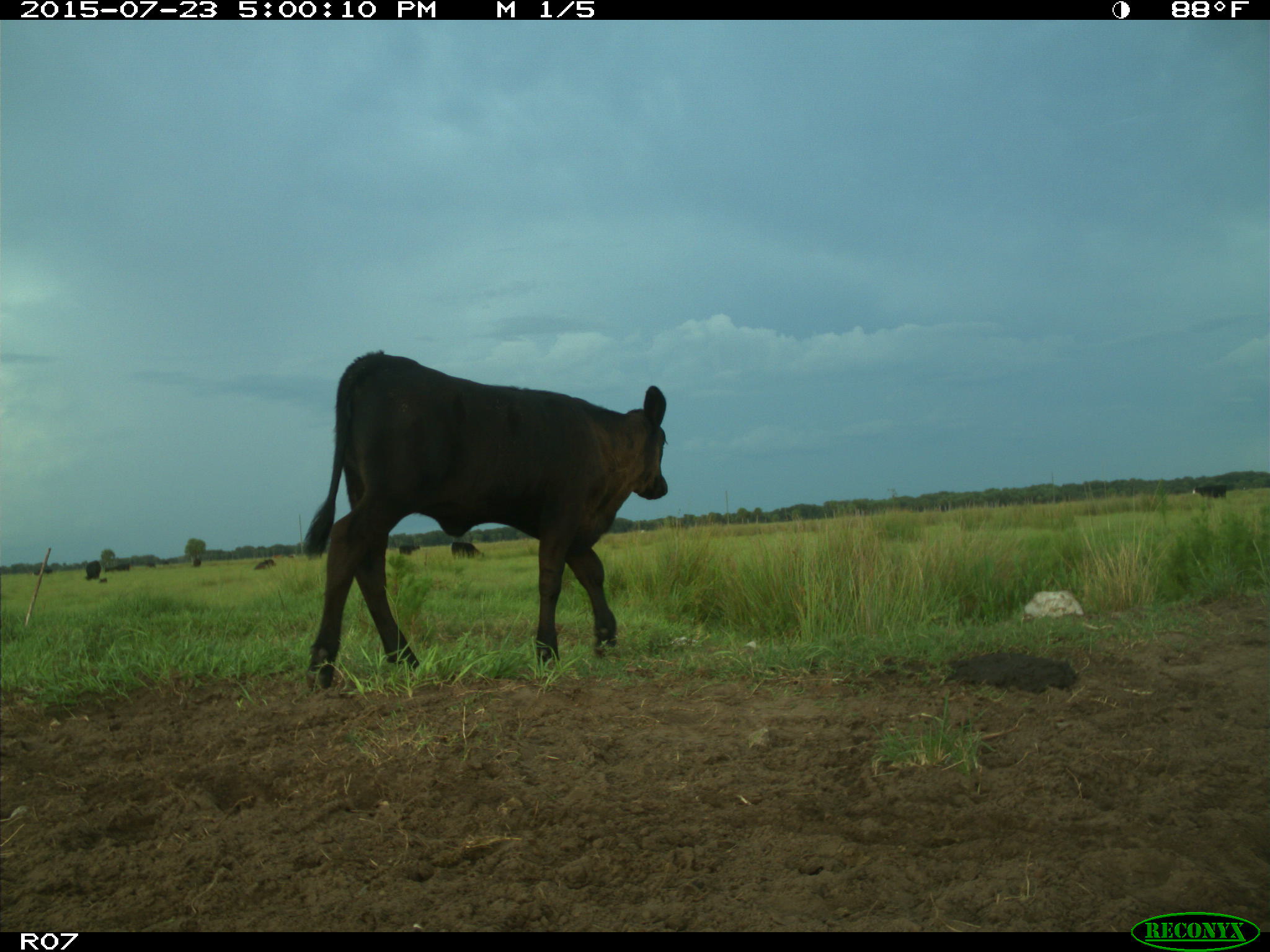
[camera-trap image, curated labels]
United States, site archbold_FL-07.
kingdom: Animalia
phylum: Chordata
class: Mammalia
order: Artiodactyla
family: Bovidae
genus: Bos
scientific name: Bos taurus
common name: domestic cow